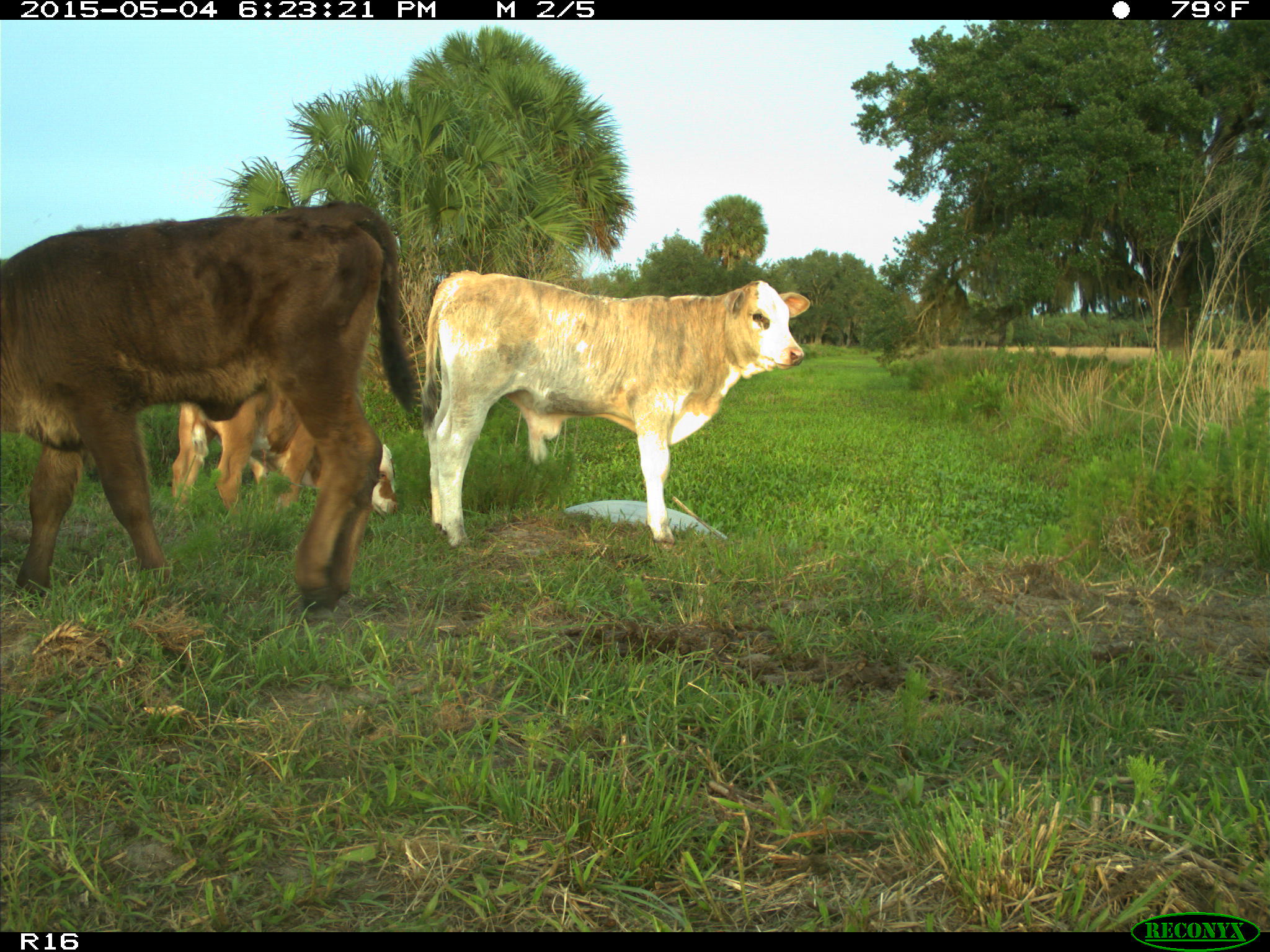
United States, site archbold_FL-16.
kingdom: Animalia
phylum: Chordata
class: Mammalia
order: Artiodactyla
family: Bovidae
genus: Bos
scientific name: Bos taurus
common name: domestic cow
Bos taurus (domestic cow).